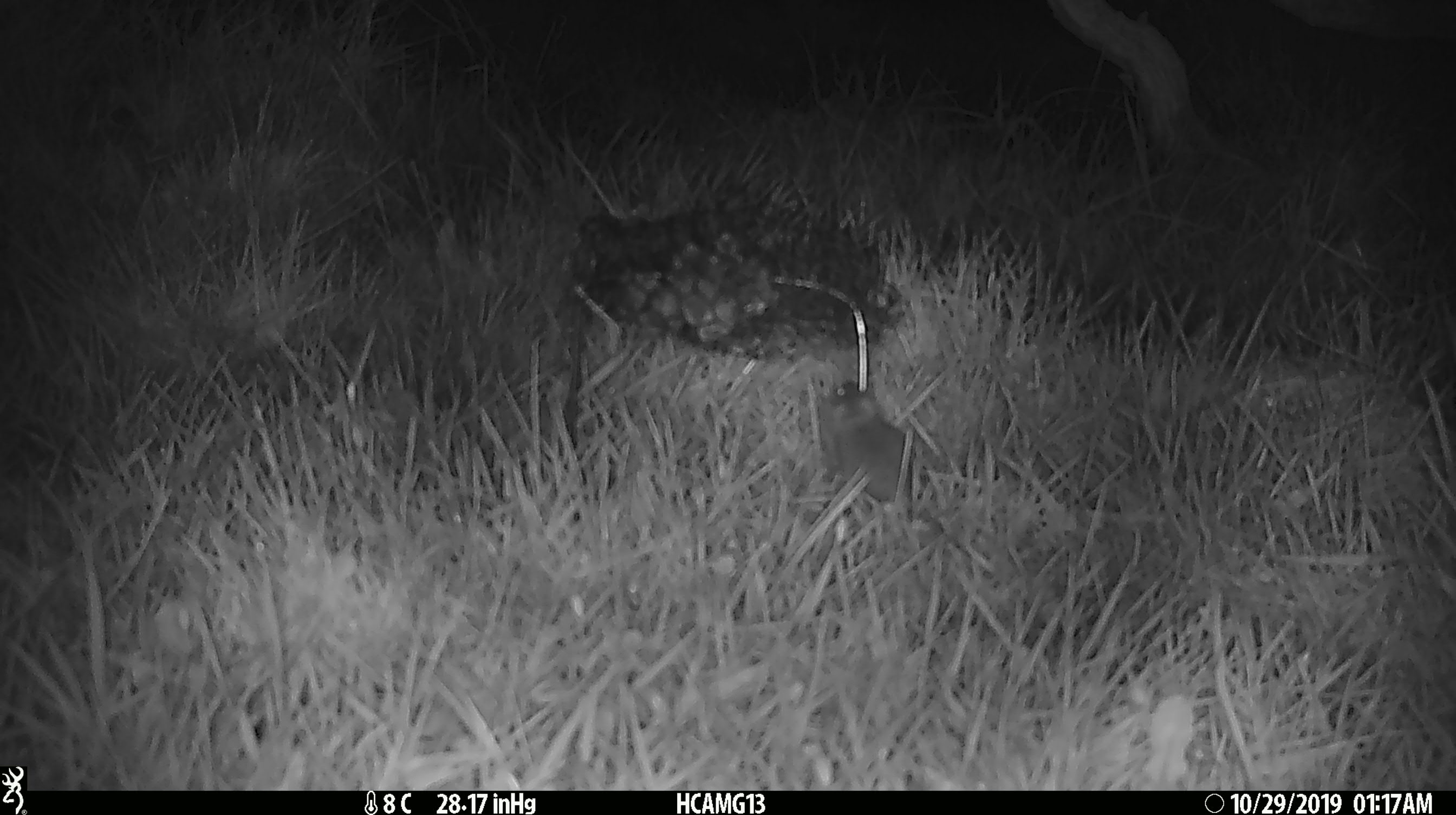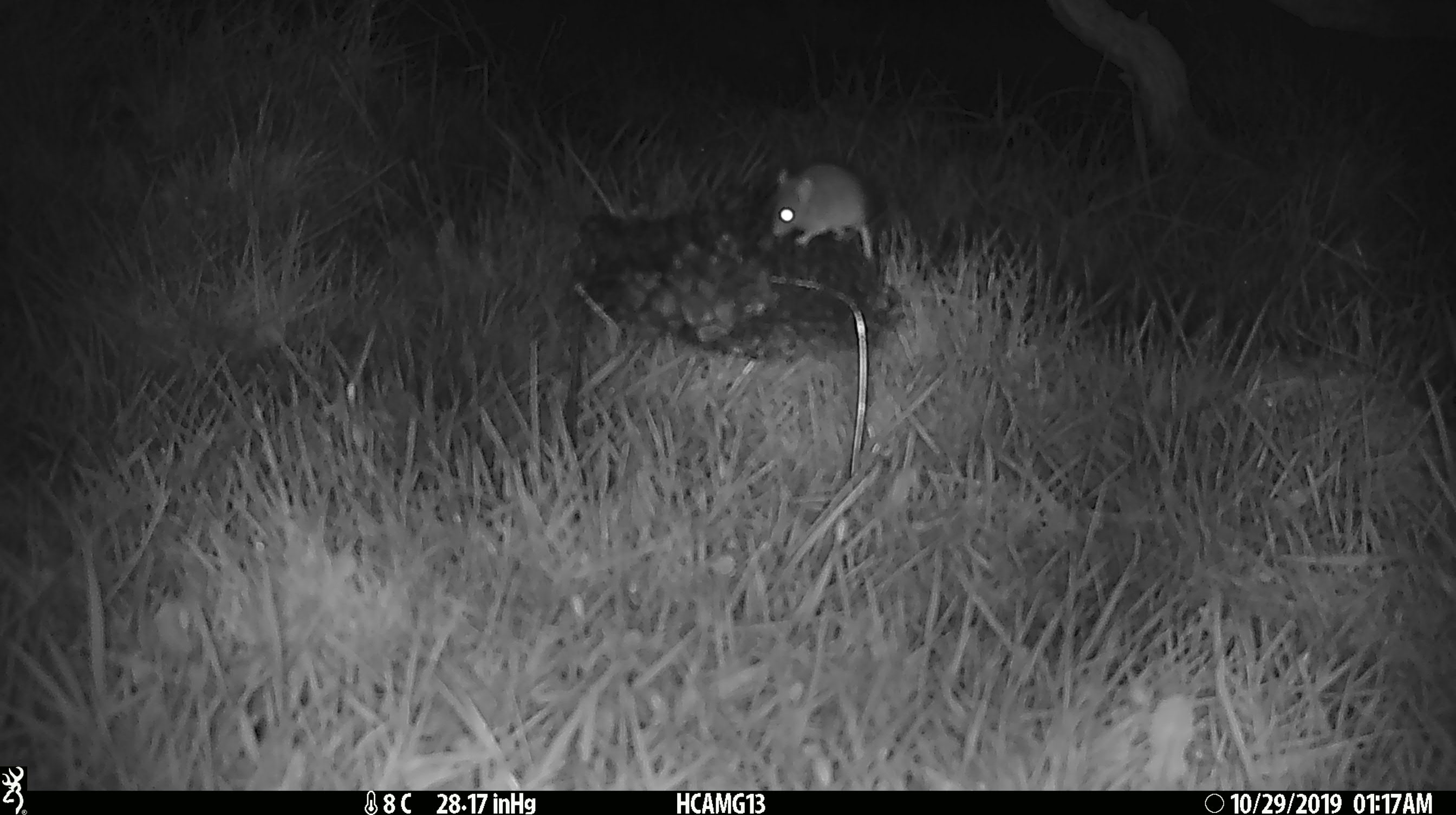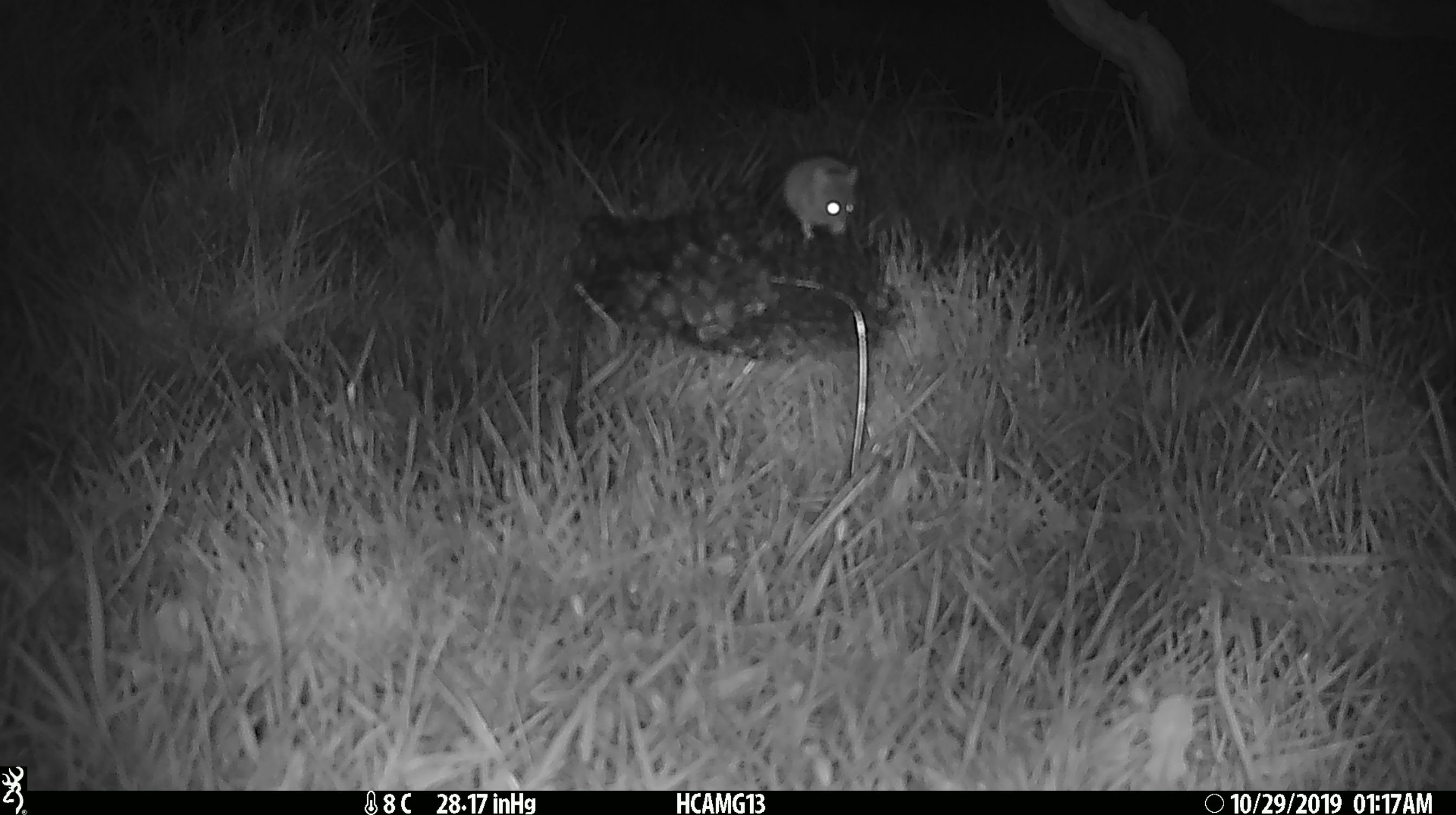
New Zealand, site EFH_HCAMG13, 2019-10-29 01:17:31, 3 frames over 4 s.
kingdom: Animalia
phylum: Chordata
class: Mammalia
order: Rodentia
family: Muridae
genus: Mus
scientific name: Mus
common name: mouse